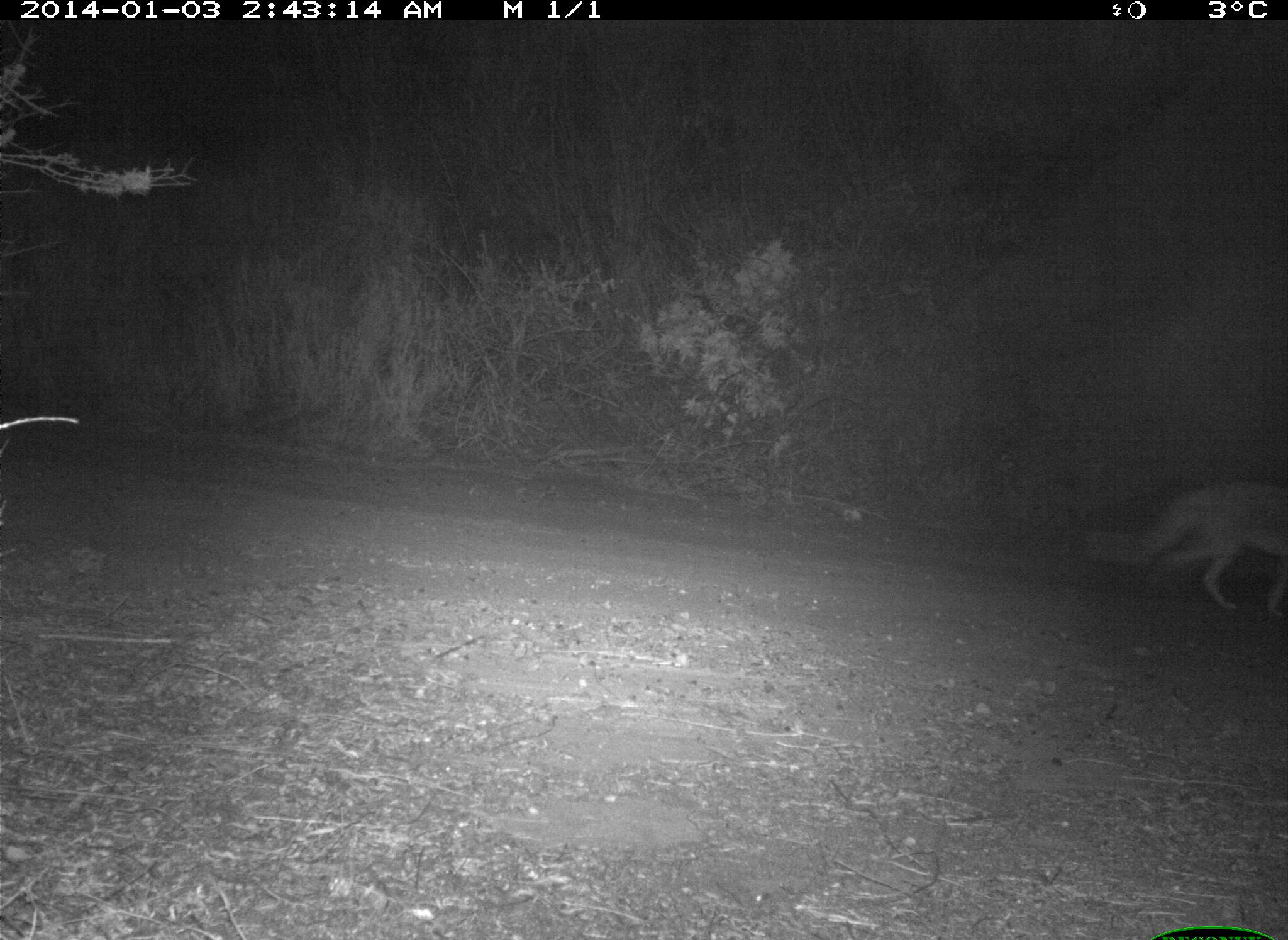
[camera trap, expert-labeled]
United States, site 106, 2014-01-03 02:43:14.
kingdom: Animalia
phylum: Chordata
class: Mammalia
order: Carnivora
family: Canidae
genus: Canis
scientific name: Canis latrans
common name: coyote